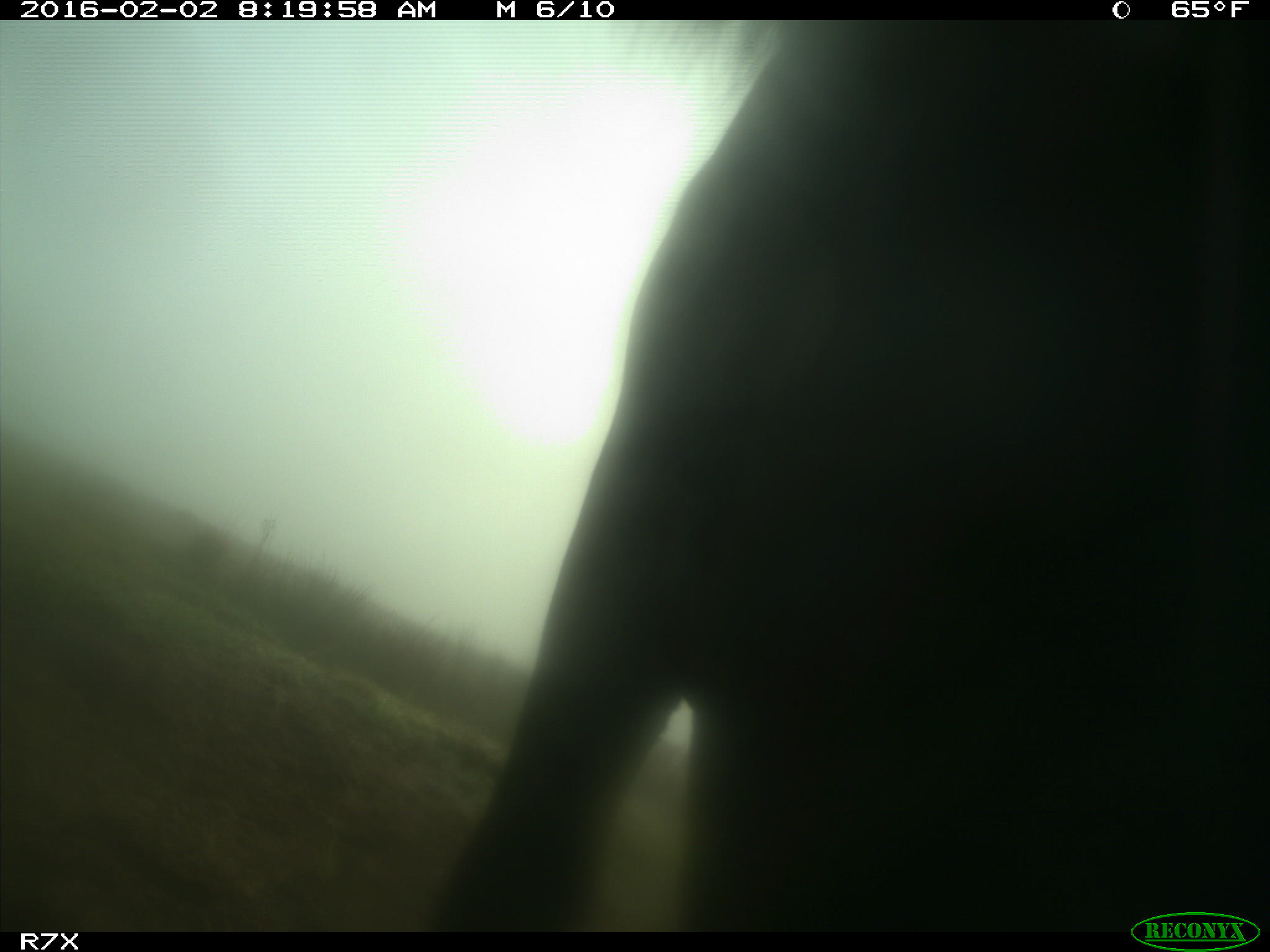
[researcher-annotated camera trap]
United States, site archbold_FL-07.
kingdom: Animalia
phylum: Chordata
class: Mammalia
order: Artiodactyla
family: Bovidae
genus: Bos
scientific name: Bos taurus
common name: domestic cow